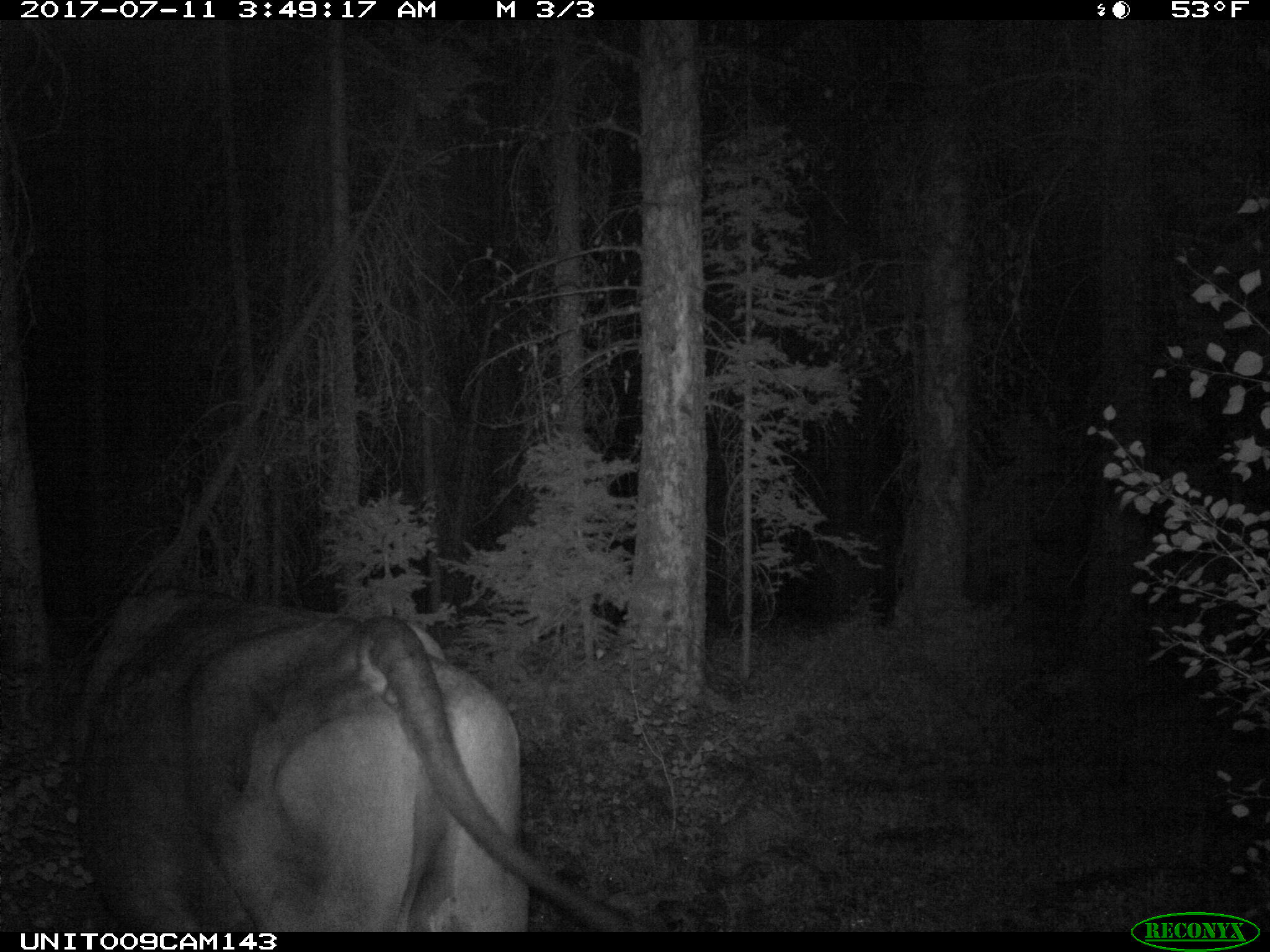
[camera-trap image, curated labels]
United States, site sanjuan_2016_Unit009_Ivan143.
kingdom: Animalia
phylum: Chordata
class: Mammalia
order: Artiodactyla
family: Bovidae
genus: Bos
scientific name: Bos taurus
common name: domestic cow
Bos taurus (domestic cow).